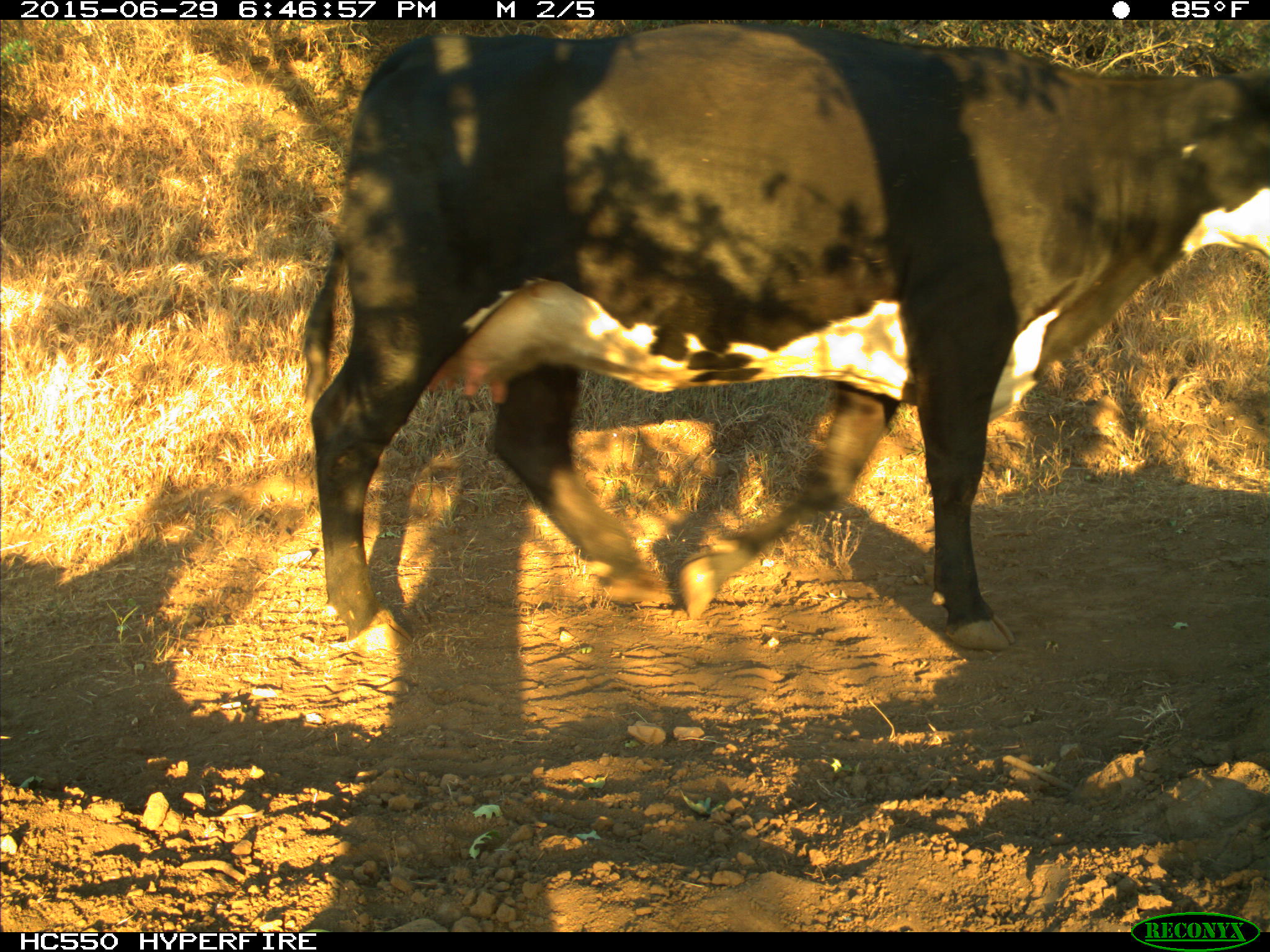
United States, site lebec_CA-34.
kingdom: Animalia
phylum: Chordata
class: Mammalia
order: Artiodactyla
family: Bovidae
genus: Bos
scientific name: Bos taurus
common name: domestic cow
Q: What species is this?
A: Bos taurus (domestic cow).